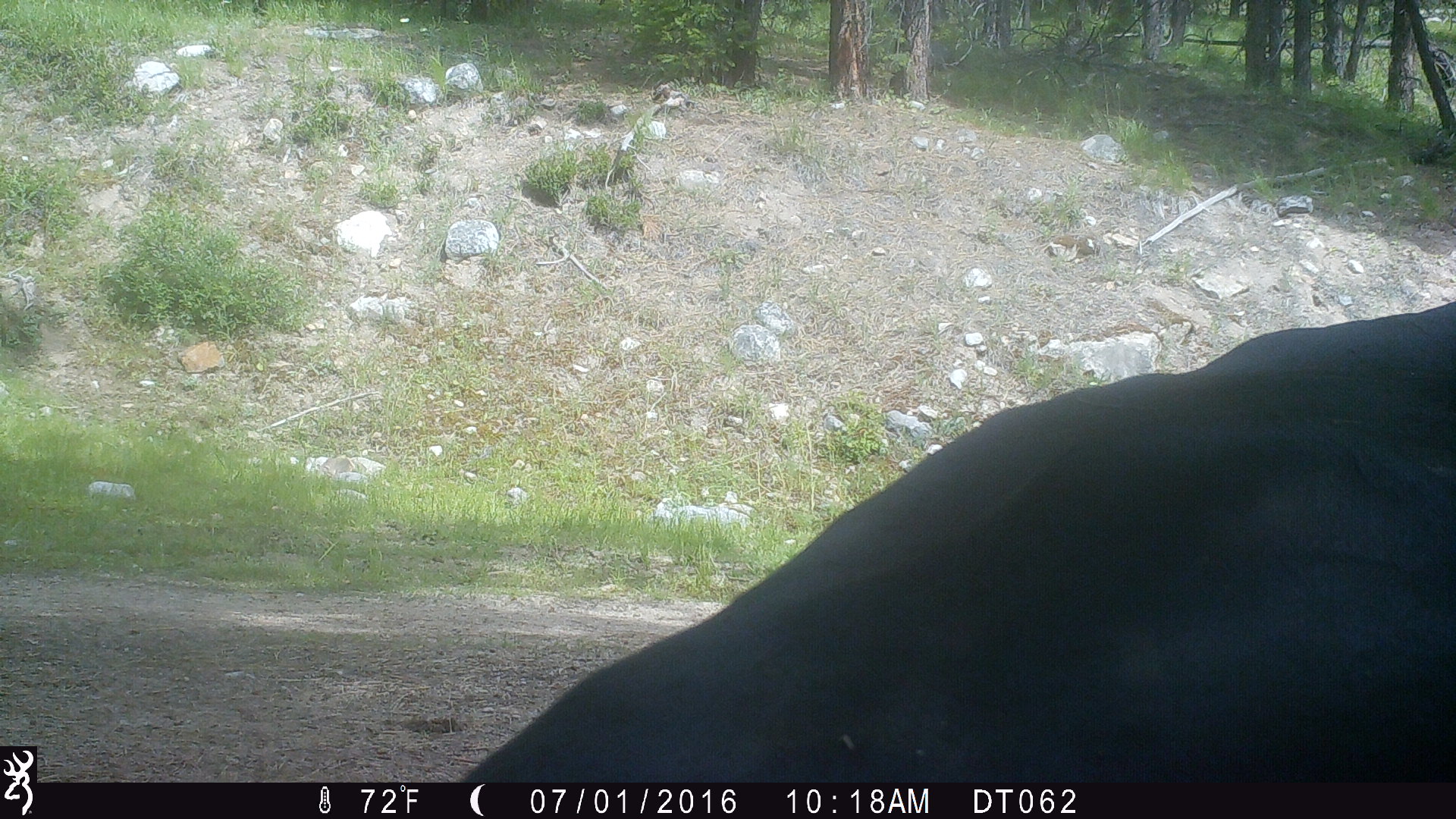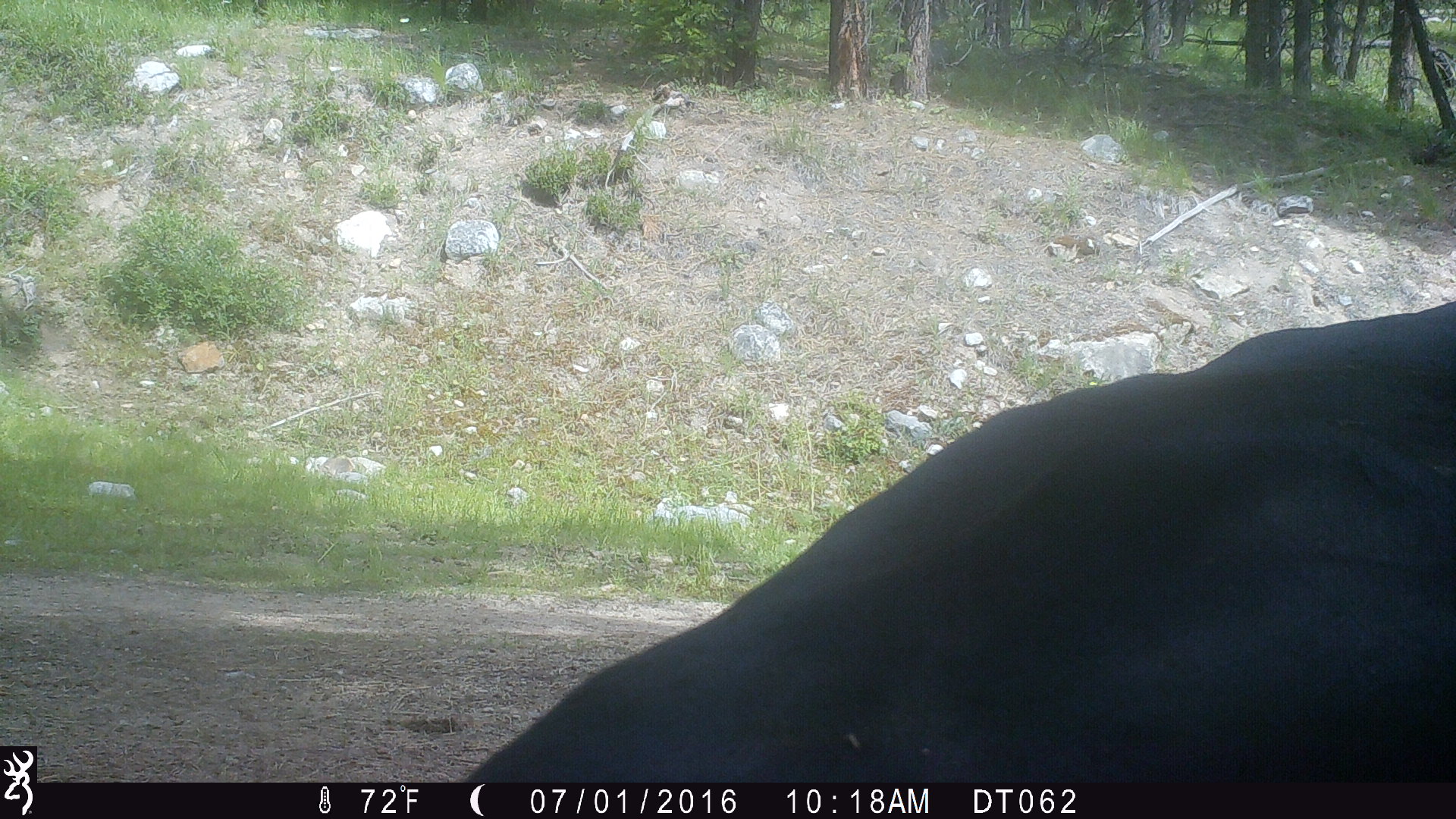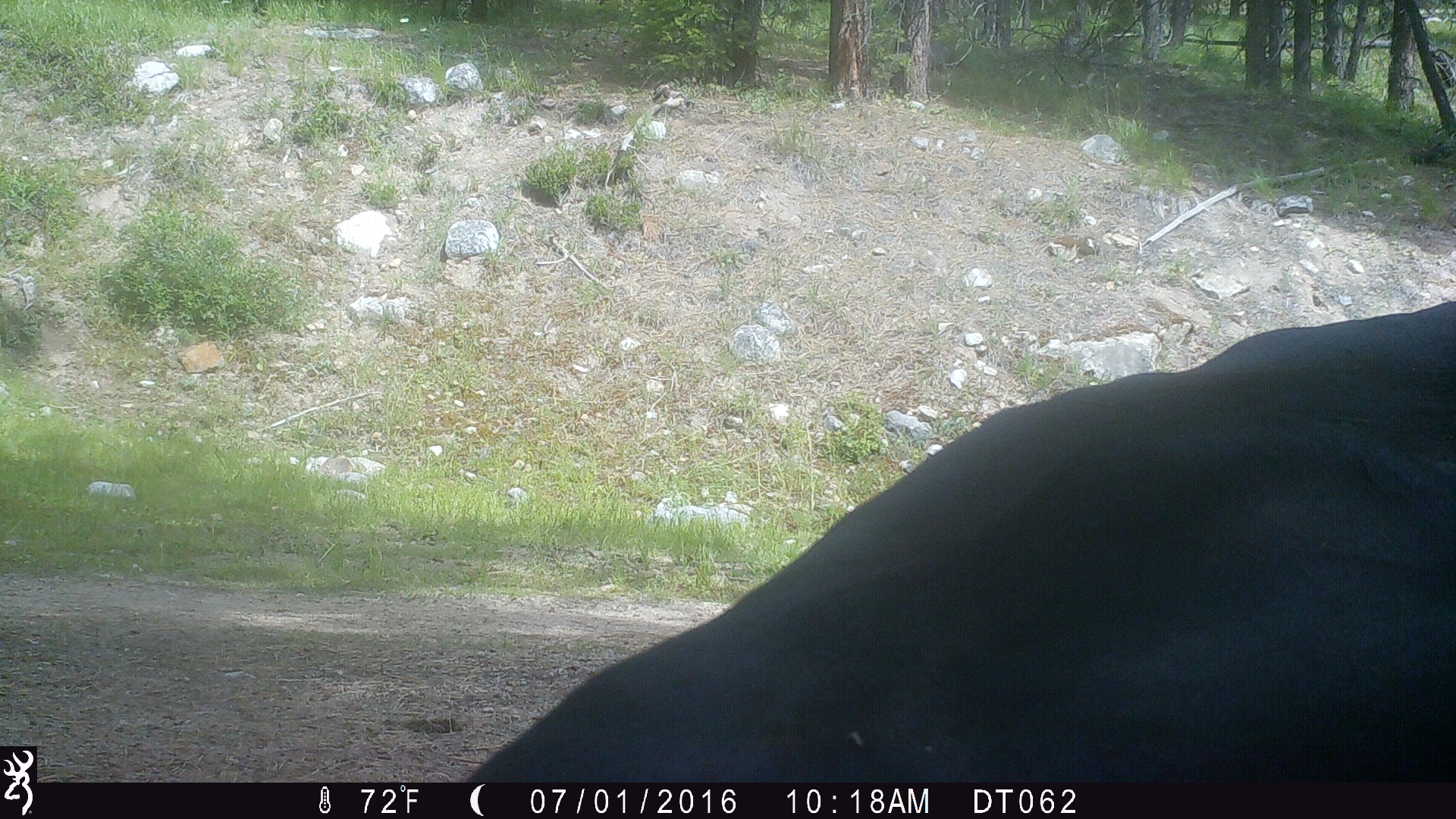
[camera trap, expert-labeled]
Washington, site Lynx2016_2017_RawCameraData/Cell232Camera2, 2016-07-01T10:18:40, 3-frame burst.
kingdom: Animalia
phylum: Chordata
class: Mammalia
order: Artiodactyla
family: Bovidae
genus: Bos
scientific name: Bos taurus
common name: domestic cattle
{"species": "domestic cattle (Bos taurus)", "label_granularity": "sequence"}